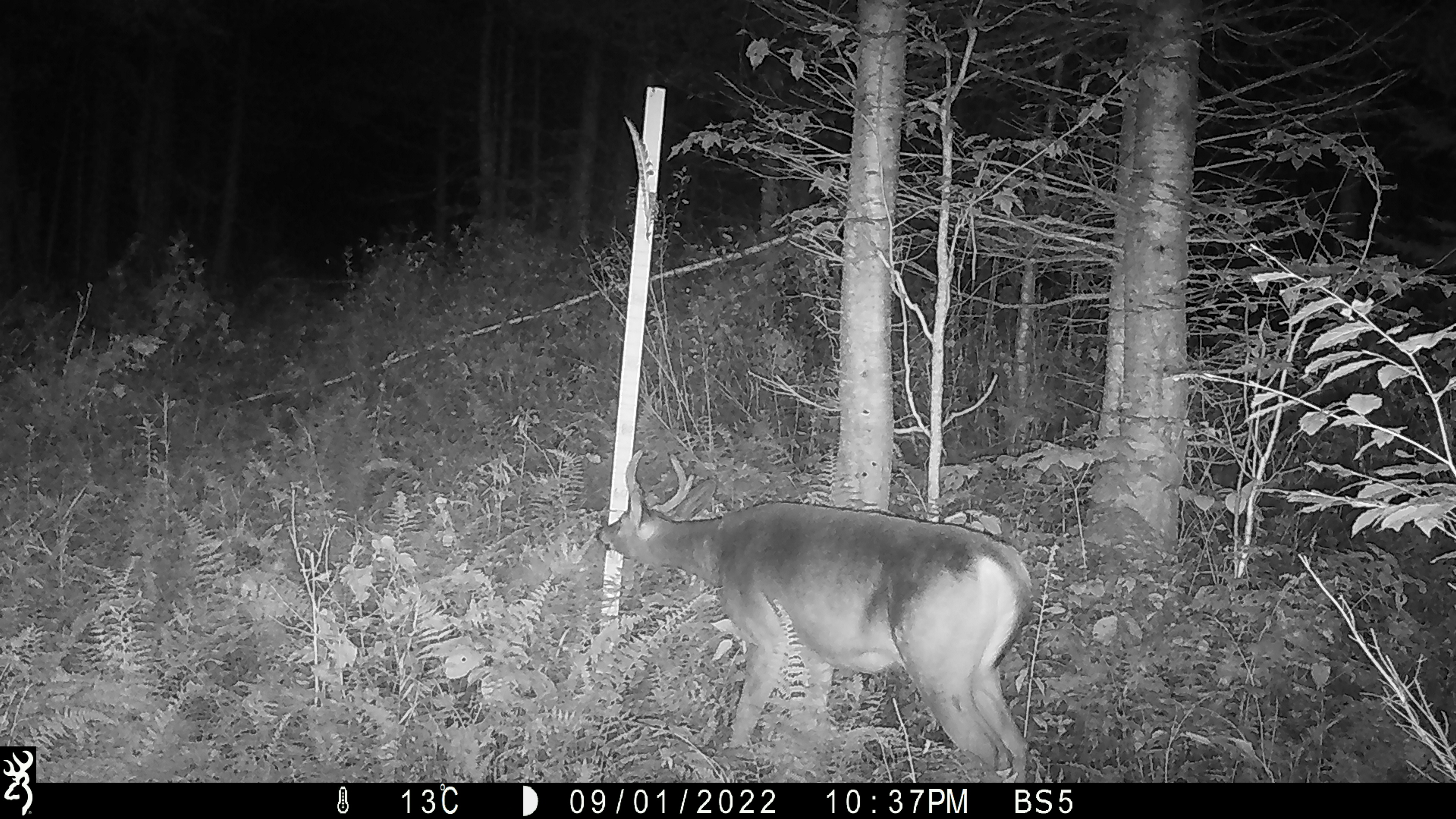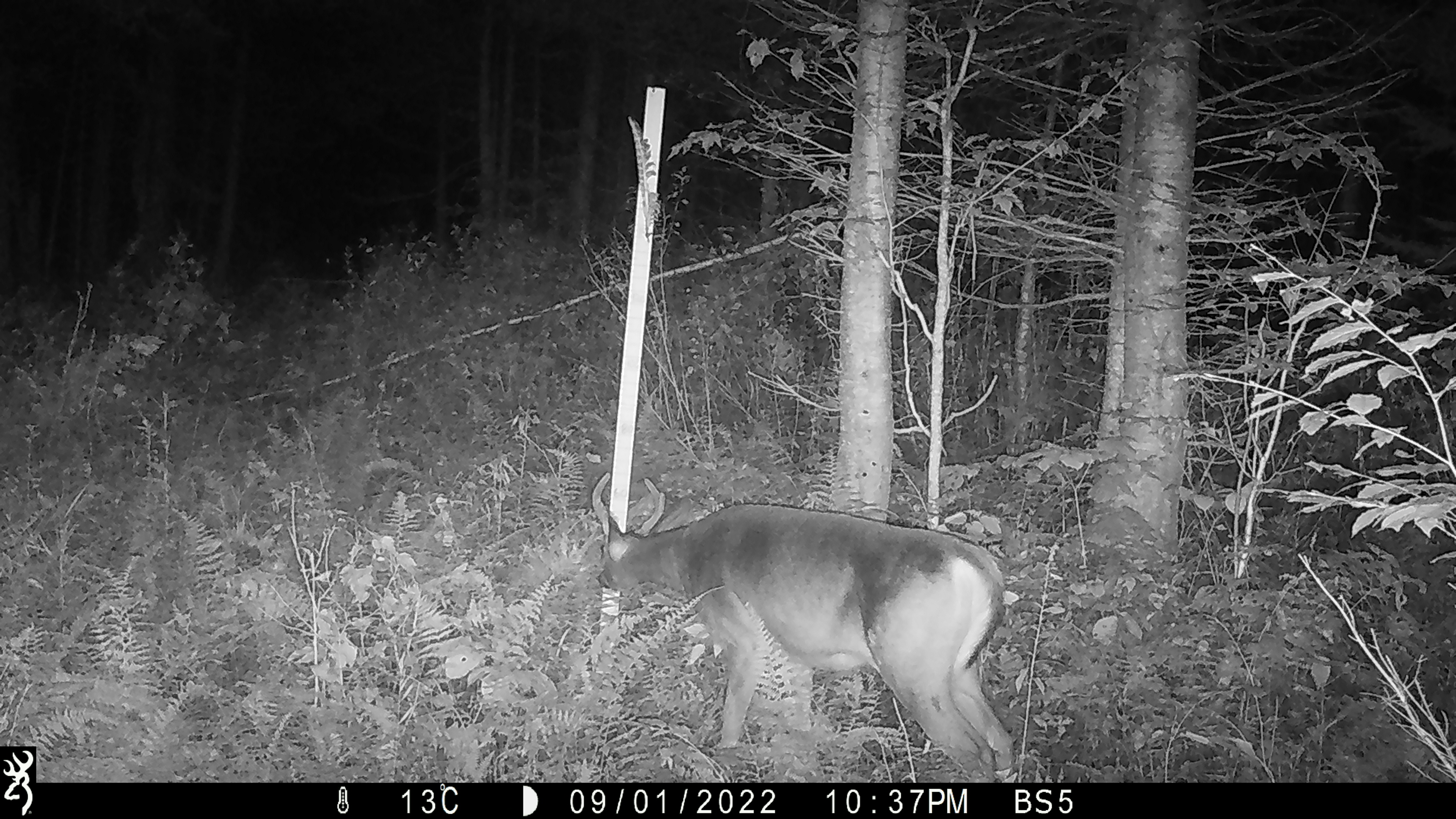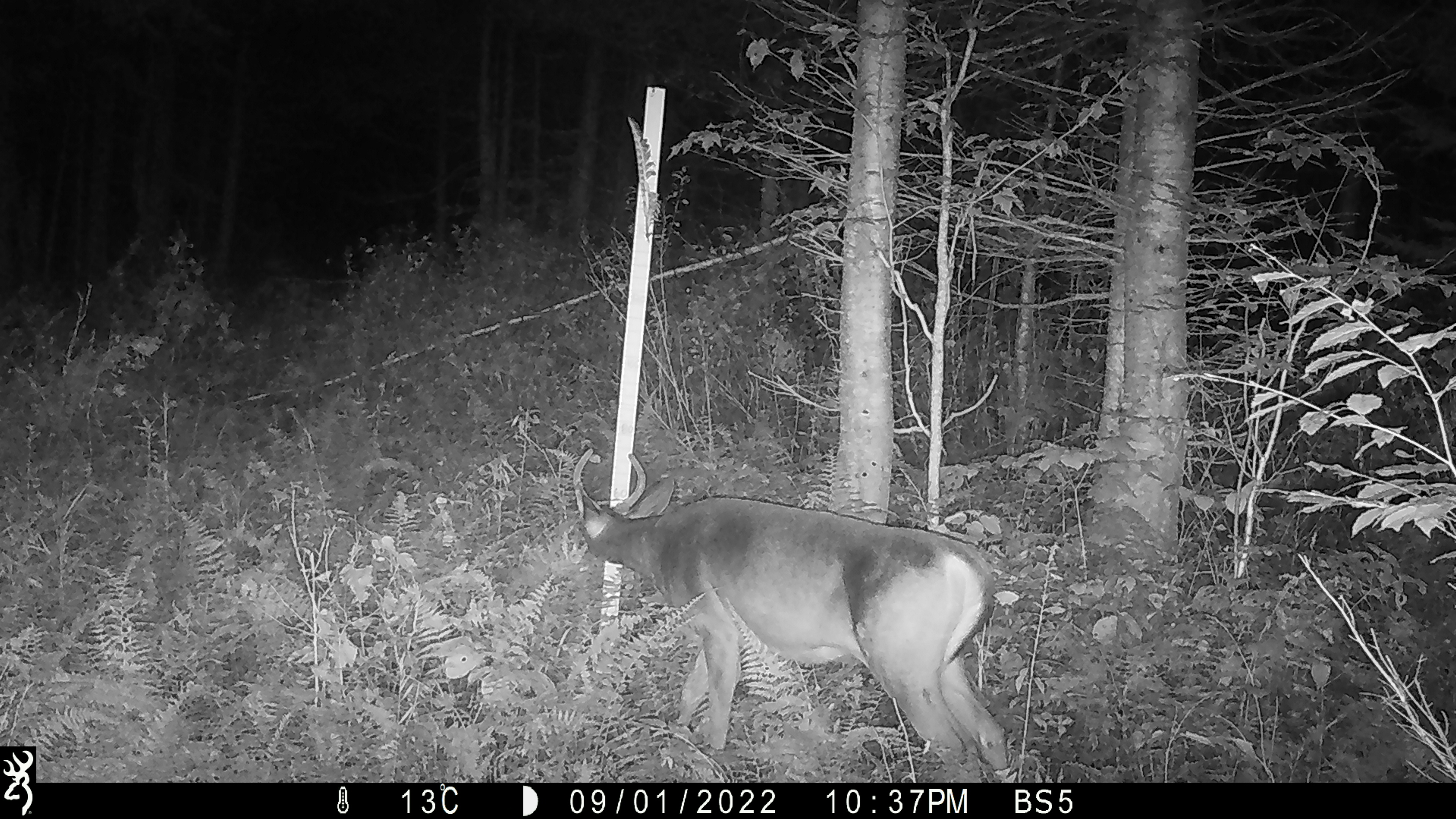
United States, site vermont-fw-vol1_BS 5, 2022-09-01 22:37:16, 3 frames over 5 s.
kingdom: Animalia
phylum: Chordata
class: Mammalia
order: Artiodactyla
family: Cervidae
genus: Odocoileus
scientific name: Odocoileus virginianus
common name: white-tailed deer